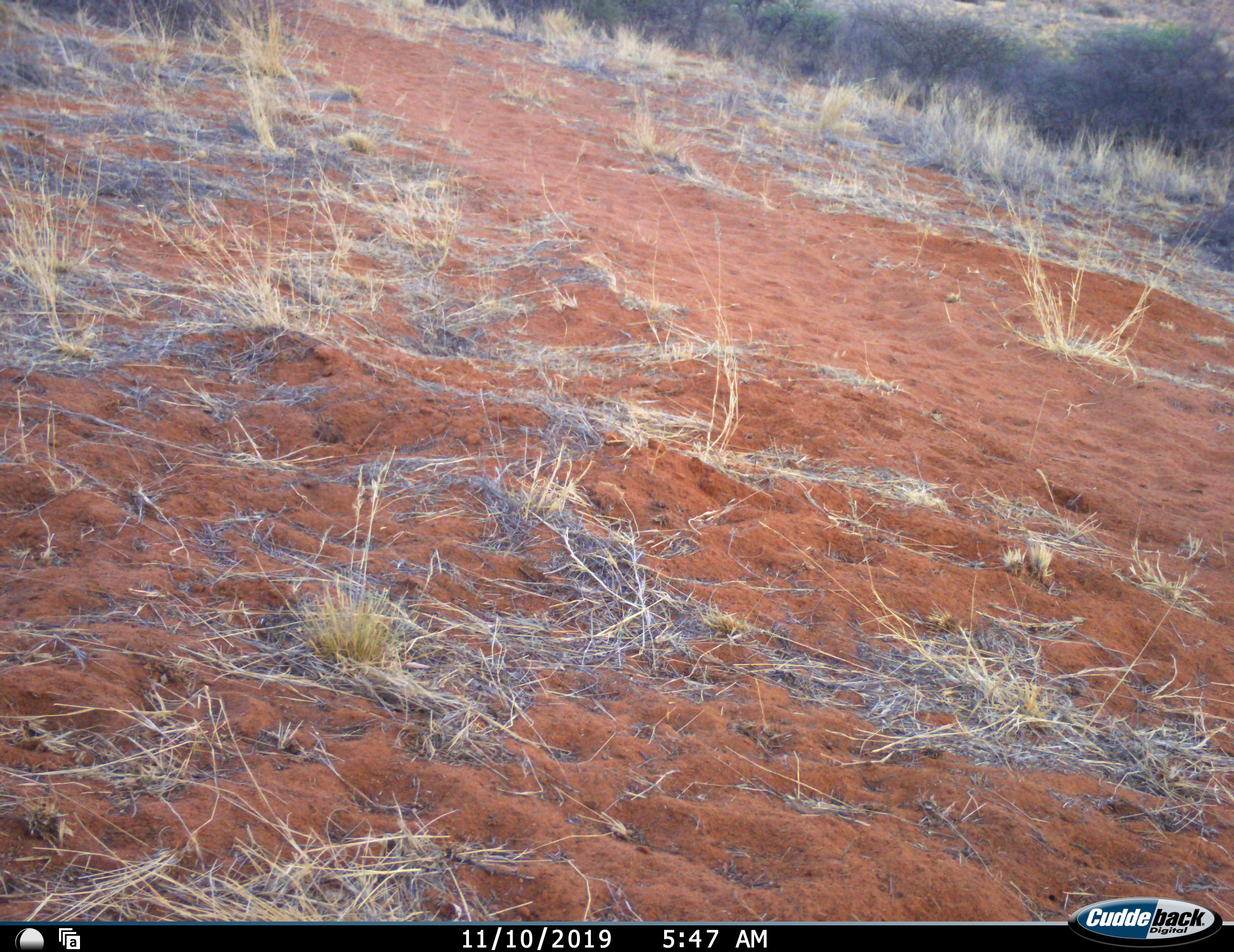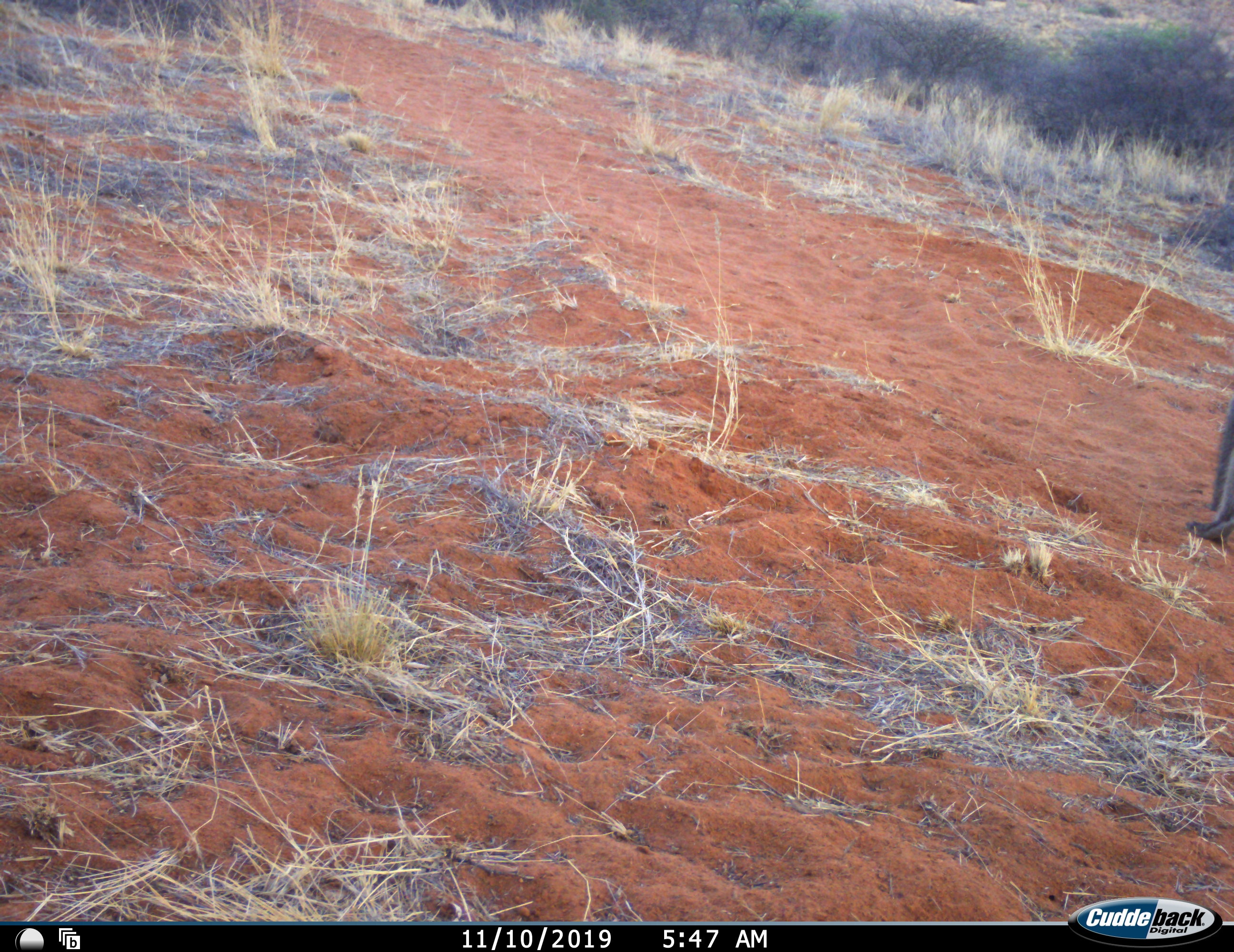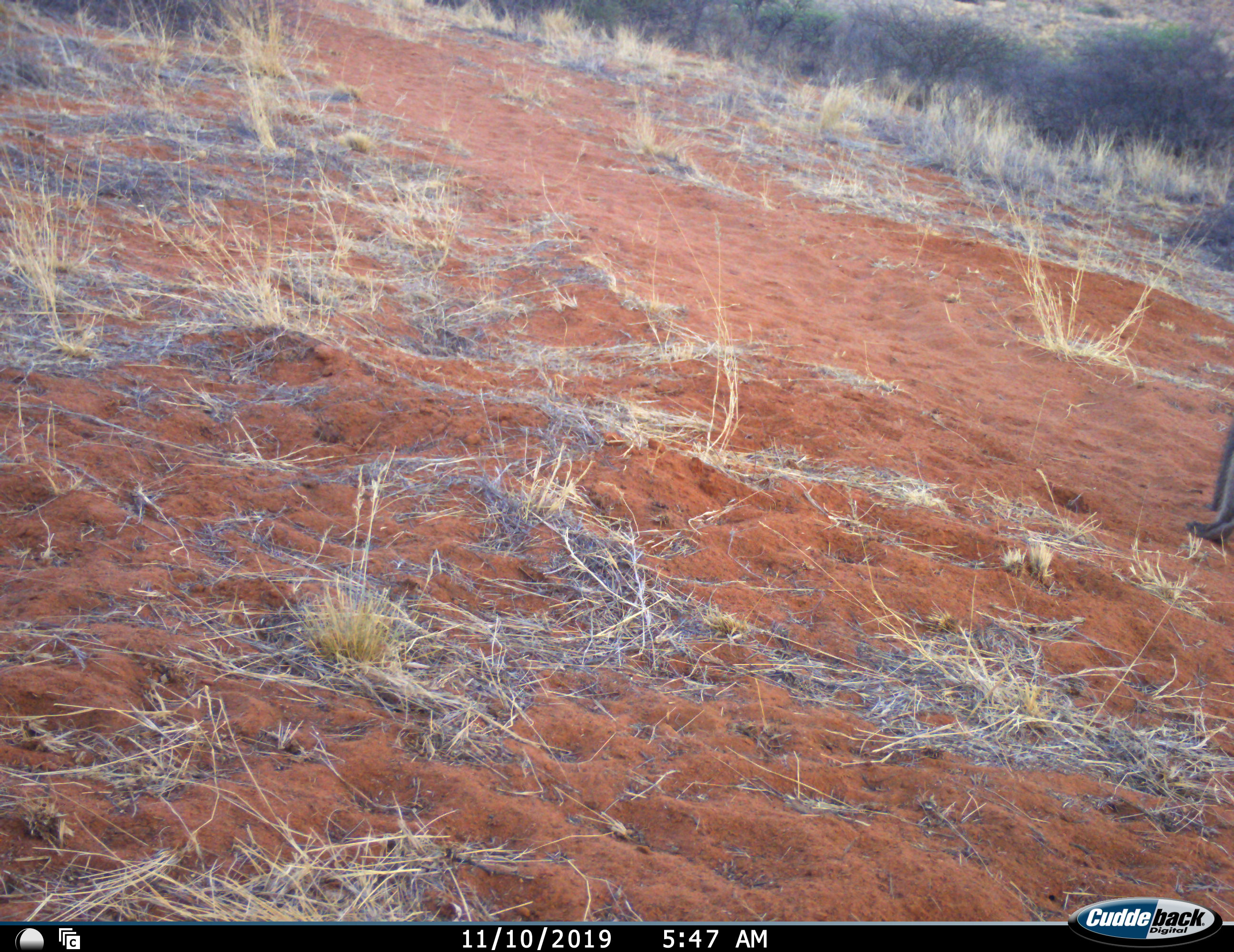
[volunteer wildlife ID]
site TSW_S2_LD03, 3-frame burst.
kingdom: Animalia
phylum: Chordata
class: Mammalia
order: Primates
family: Cercopithecidae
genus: Papio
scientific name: Papio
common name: baboon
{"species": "baboon (Papio)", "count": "1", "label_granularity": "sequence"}